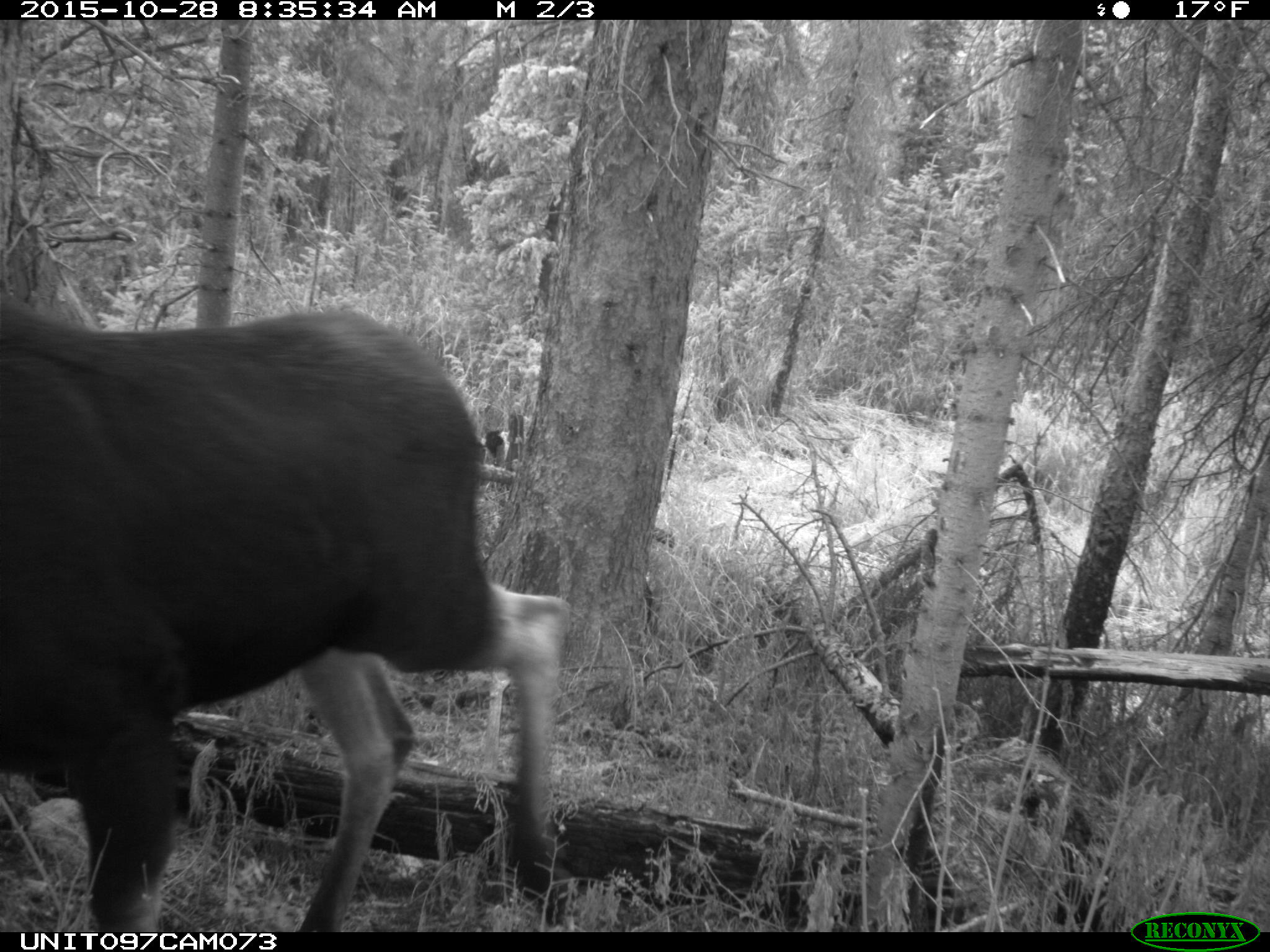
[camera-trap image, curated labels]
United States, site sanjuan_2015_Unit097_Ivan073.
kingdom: Animalia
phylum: Chordata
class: Mammalia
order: Artiodactyla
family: Cervidae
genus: Alces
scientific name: Alces alces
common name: moose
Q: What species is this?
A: Alces alces (moose).